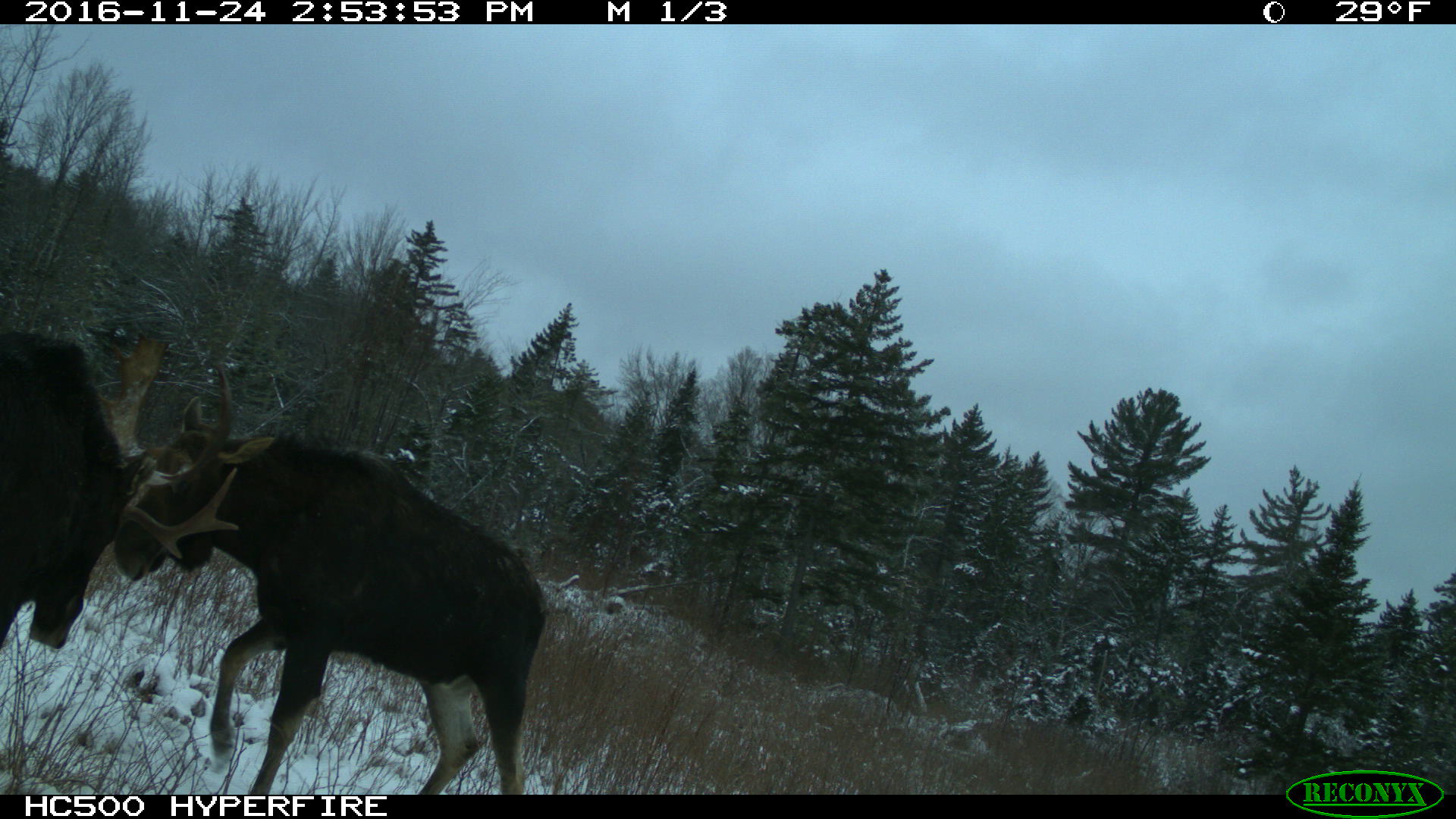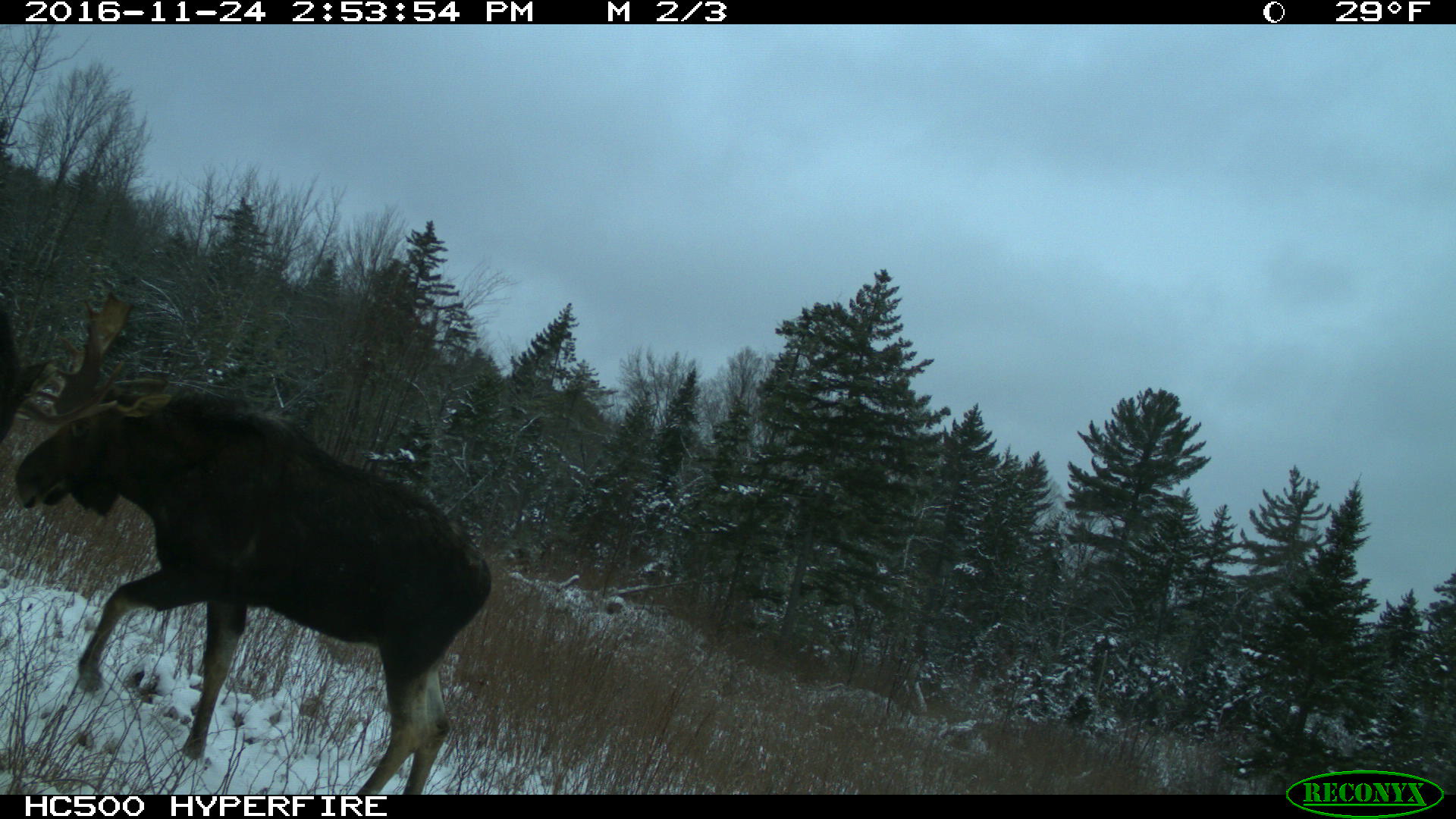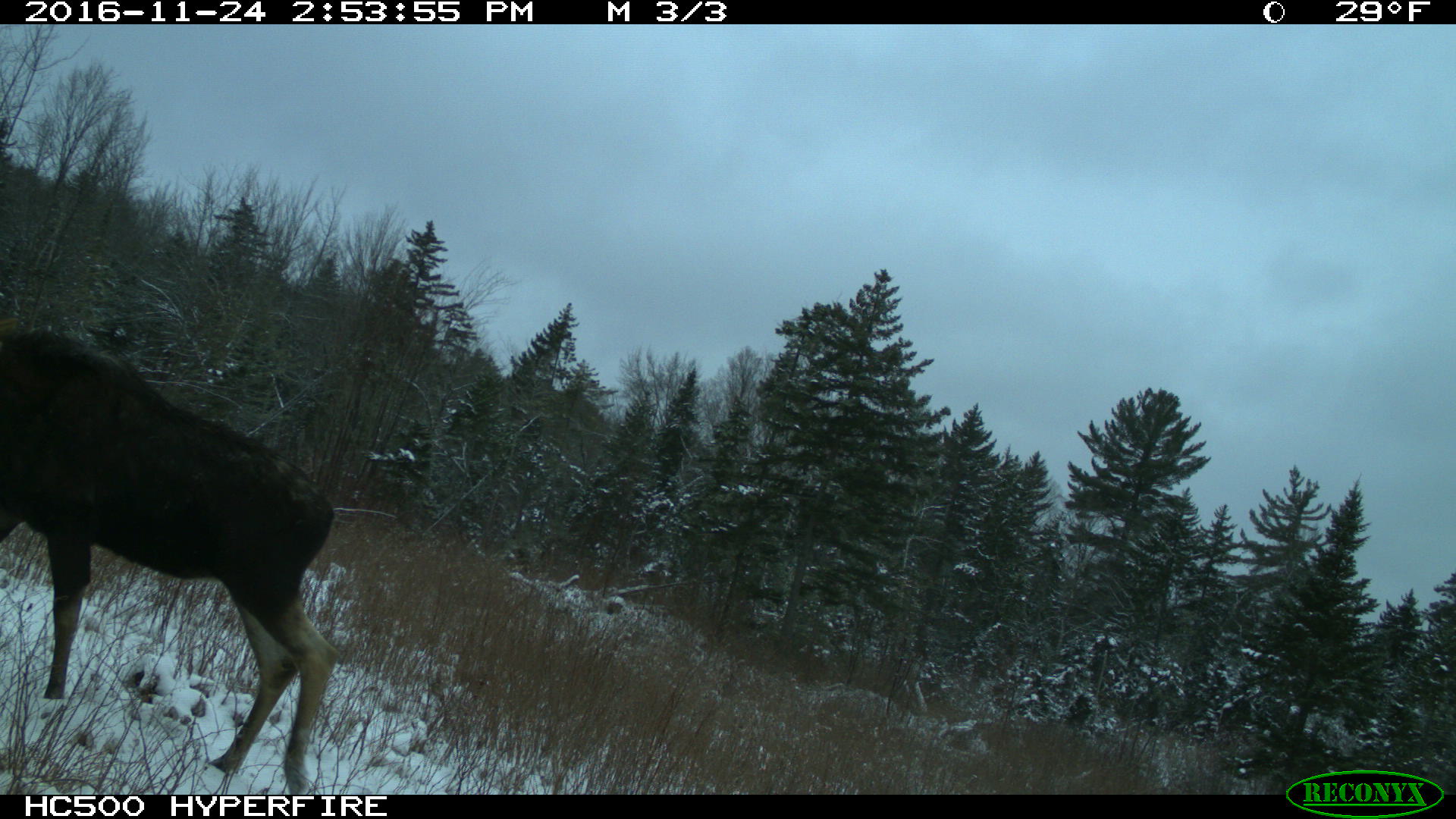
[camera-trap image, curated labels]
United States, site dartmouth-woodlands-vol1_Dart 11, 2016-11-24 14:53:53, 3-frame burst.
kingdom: Animalia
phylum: Chordata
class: Mammalia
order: Artiodactyla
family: Cervidae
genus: Alces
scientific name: Alces alces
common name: moose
Moose (Alces alces).